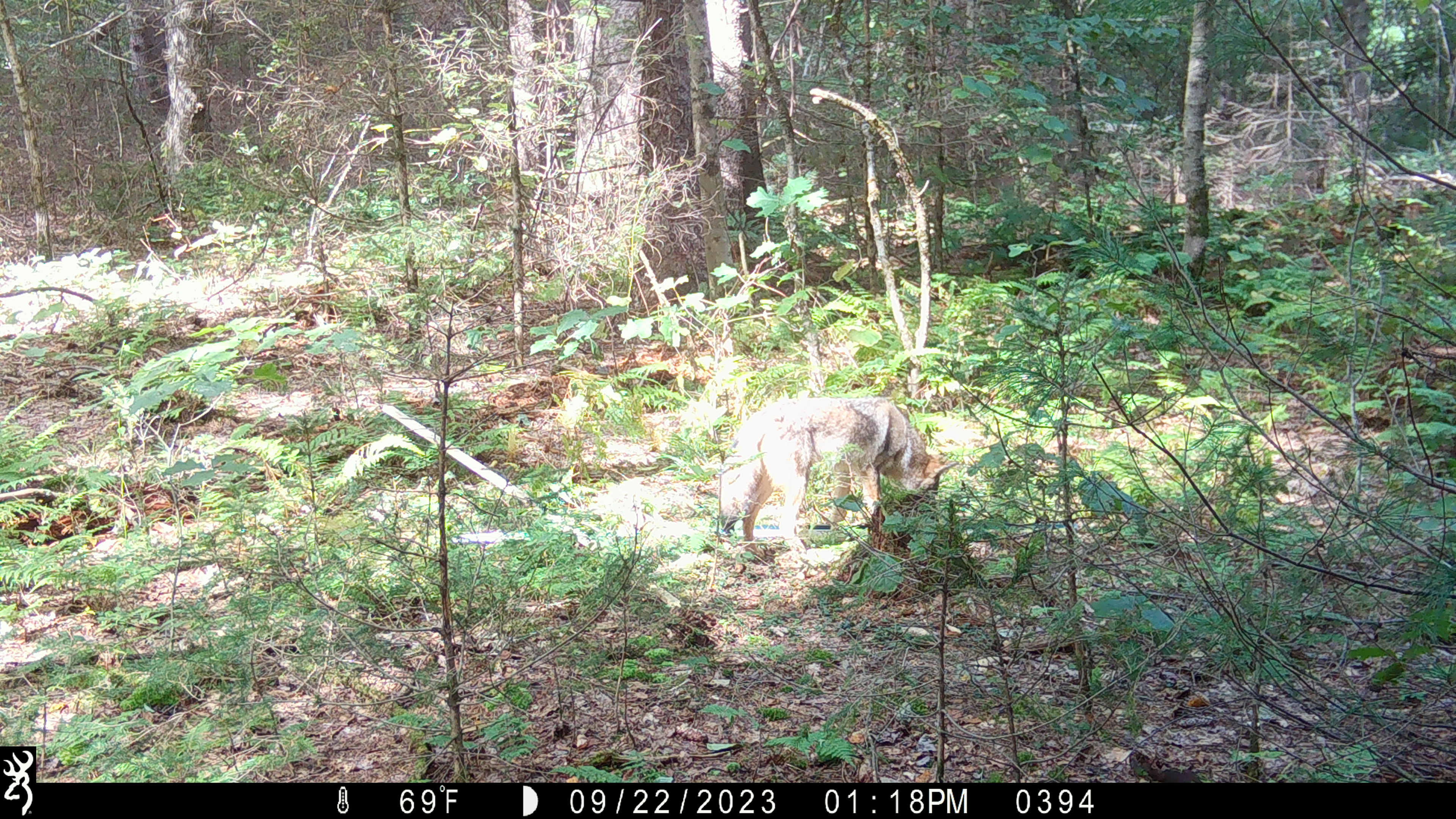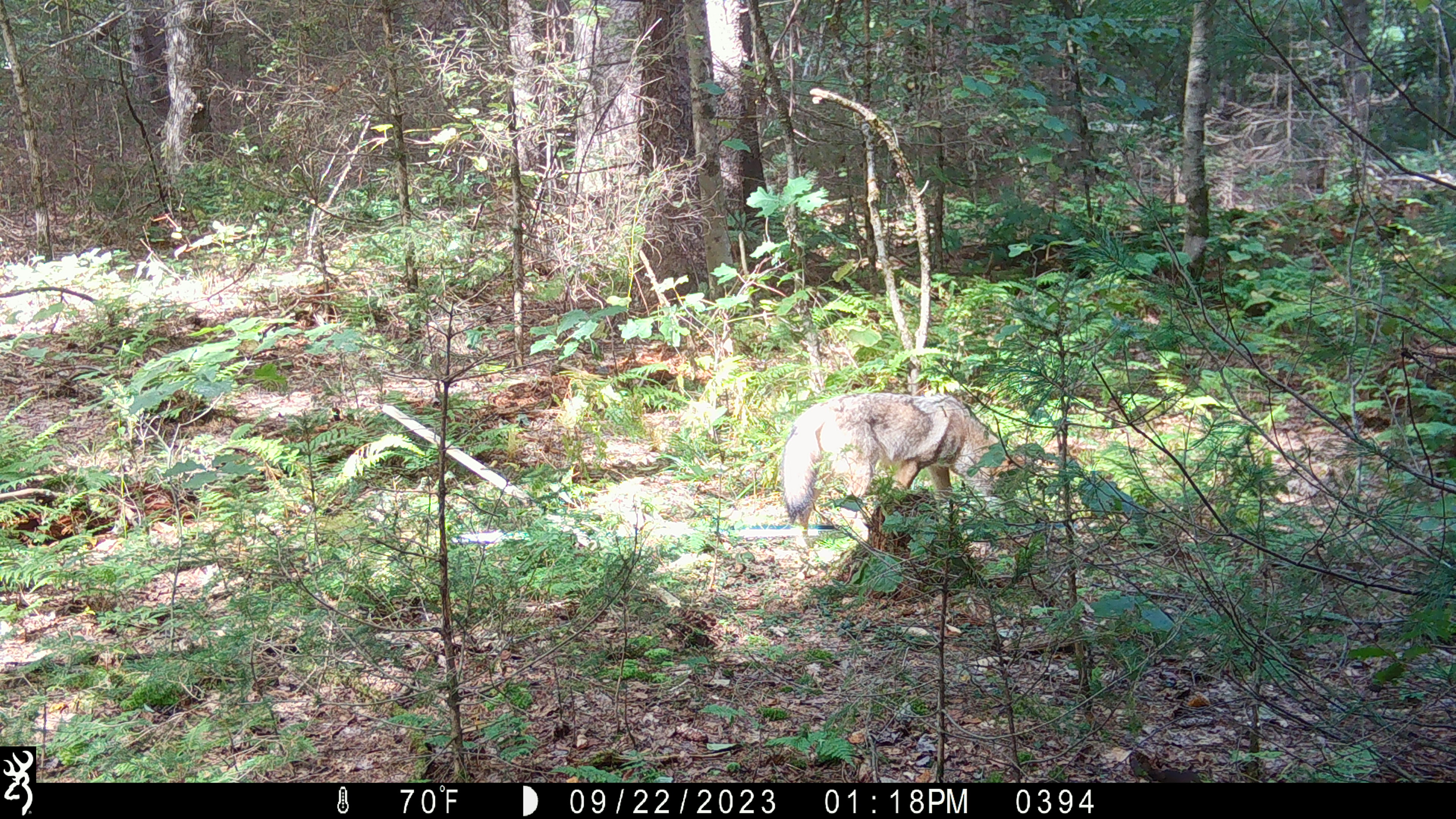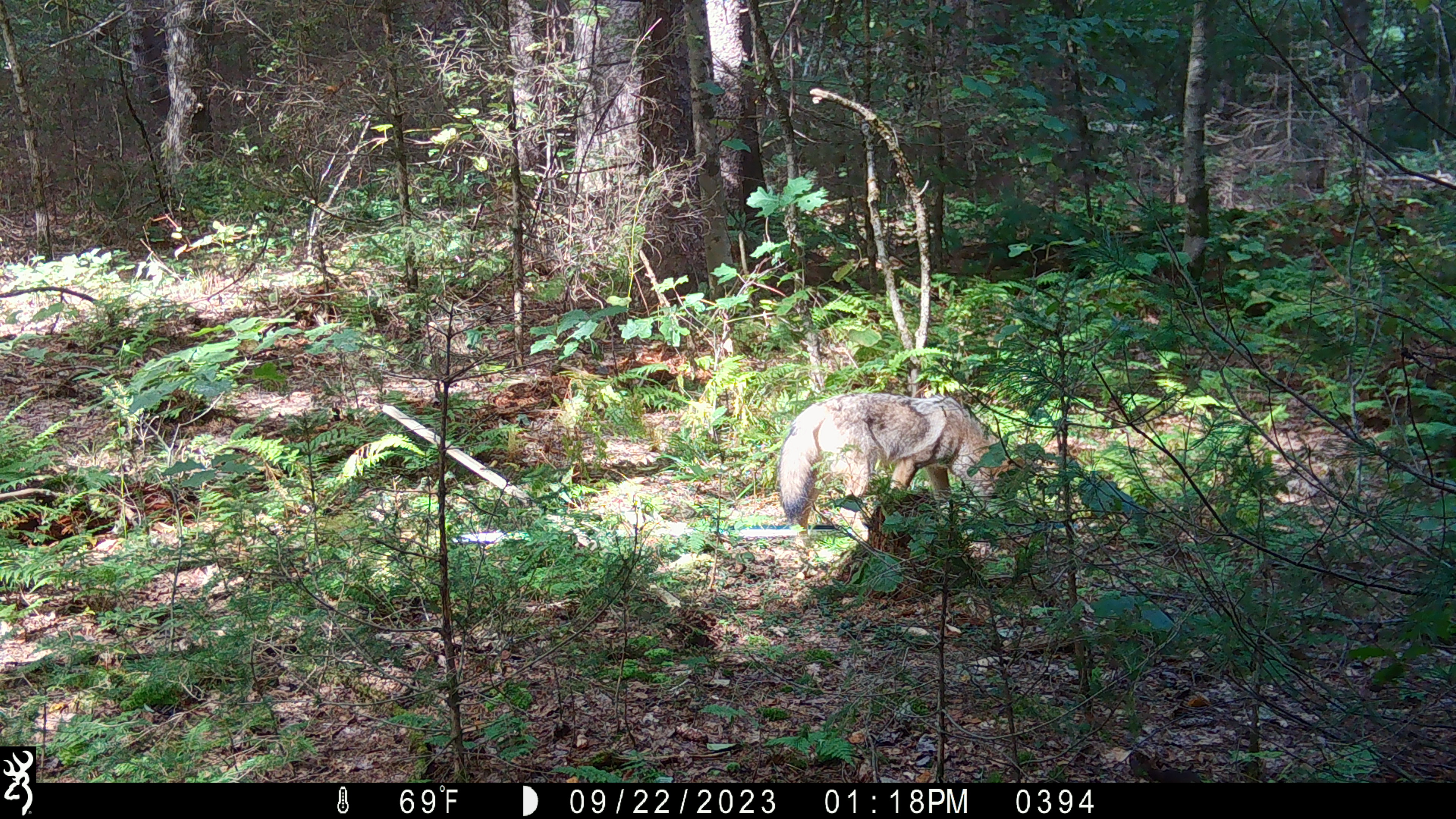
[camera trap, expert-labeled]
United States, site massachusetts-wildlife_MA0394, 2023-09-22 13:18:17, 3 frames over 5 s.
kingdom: Animalia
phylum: Chordata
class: Mammalia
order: Carnivora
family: Canidae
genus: Canis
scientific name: Canis latrans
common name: coyote